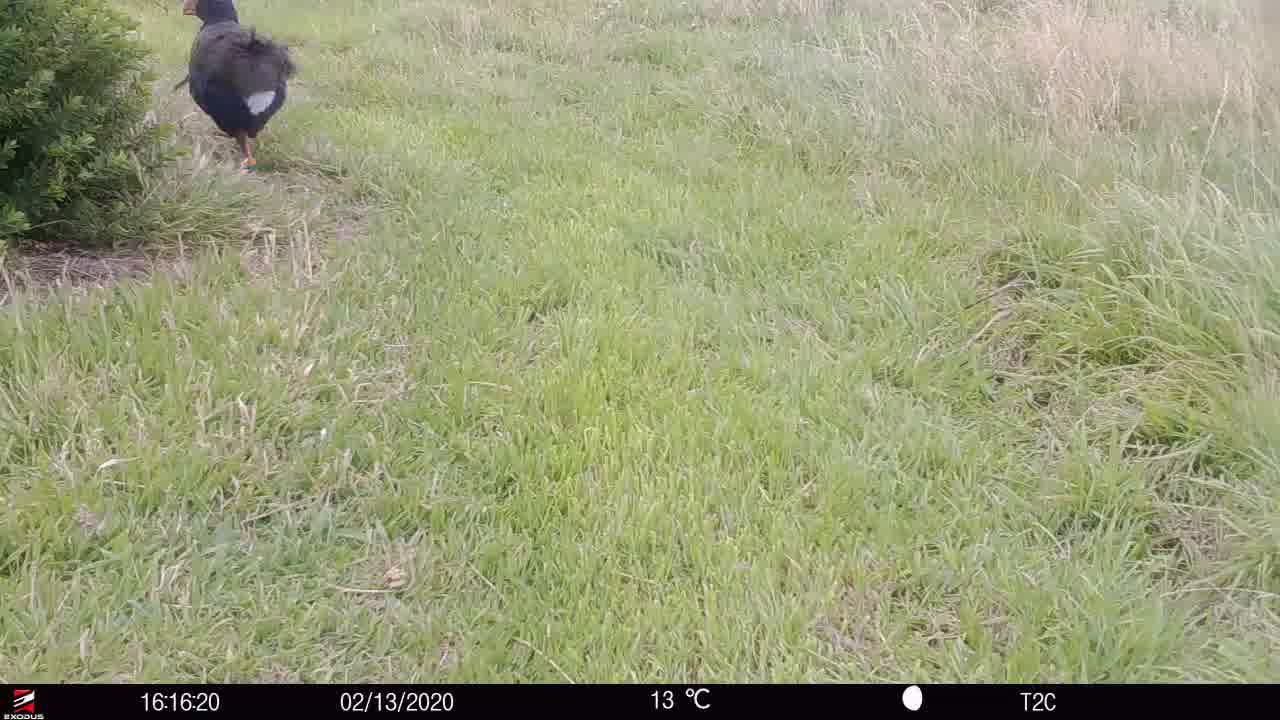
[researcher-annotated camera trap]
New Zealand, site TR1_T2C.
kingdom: Animalia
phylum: Chordata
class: Aves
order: Gruiformes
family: Rallidae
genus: Porphyrio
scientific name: Porphyrio mantelli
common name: takahe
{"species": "takahe (Porphyrio mantelli)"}